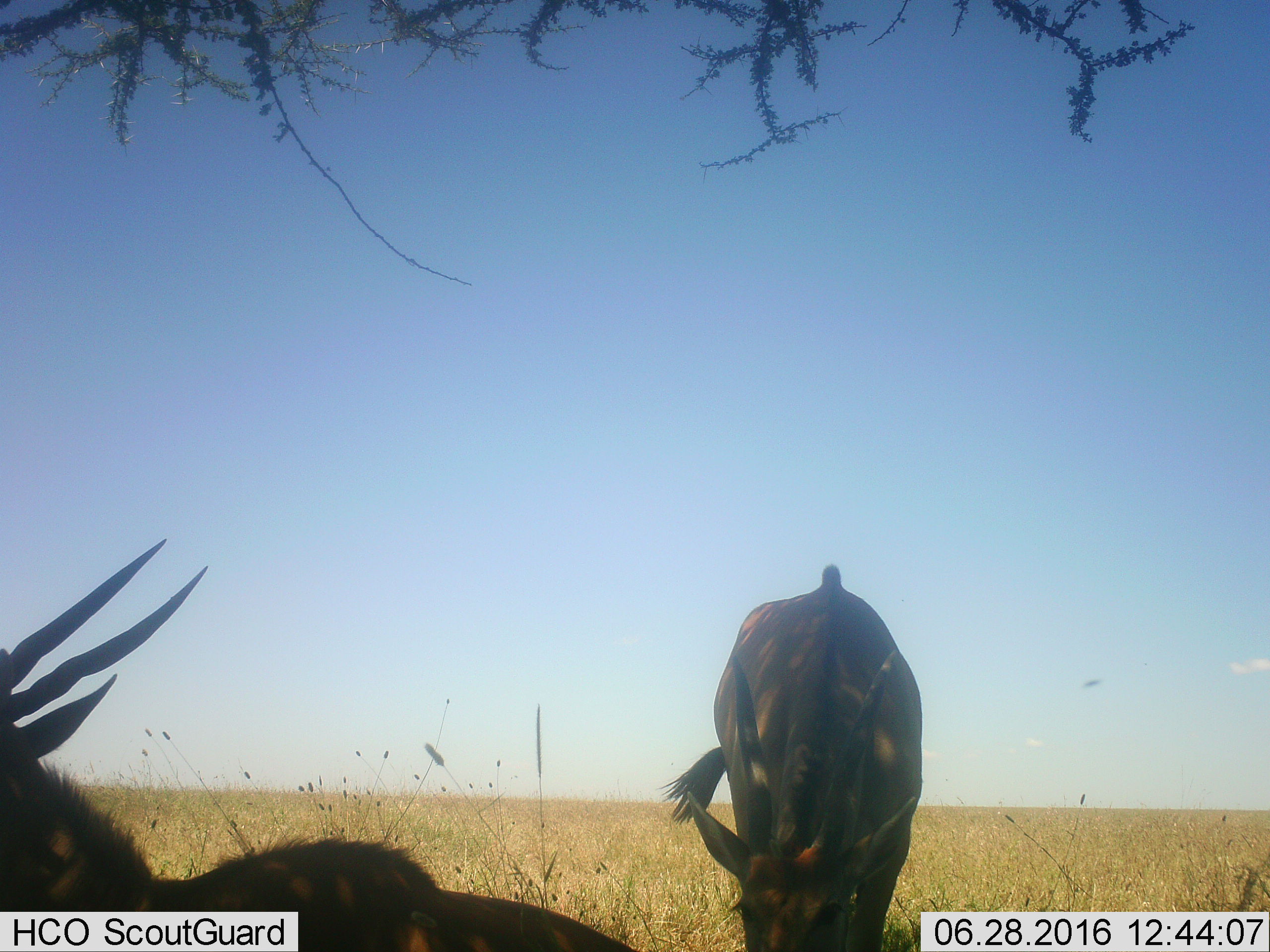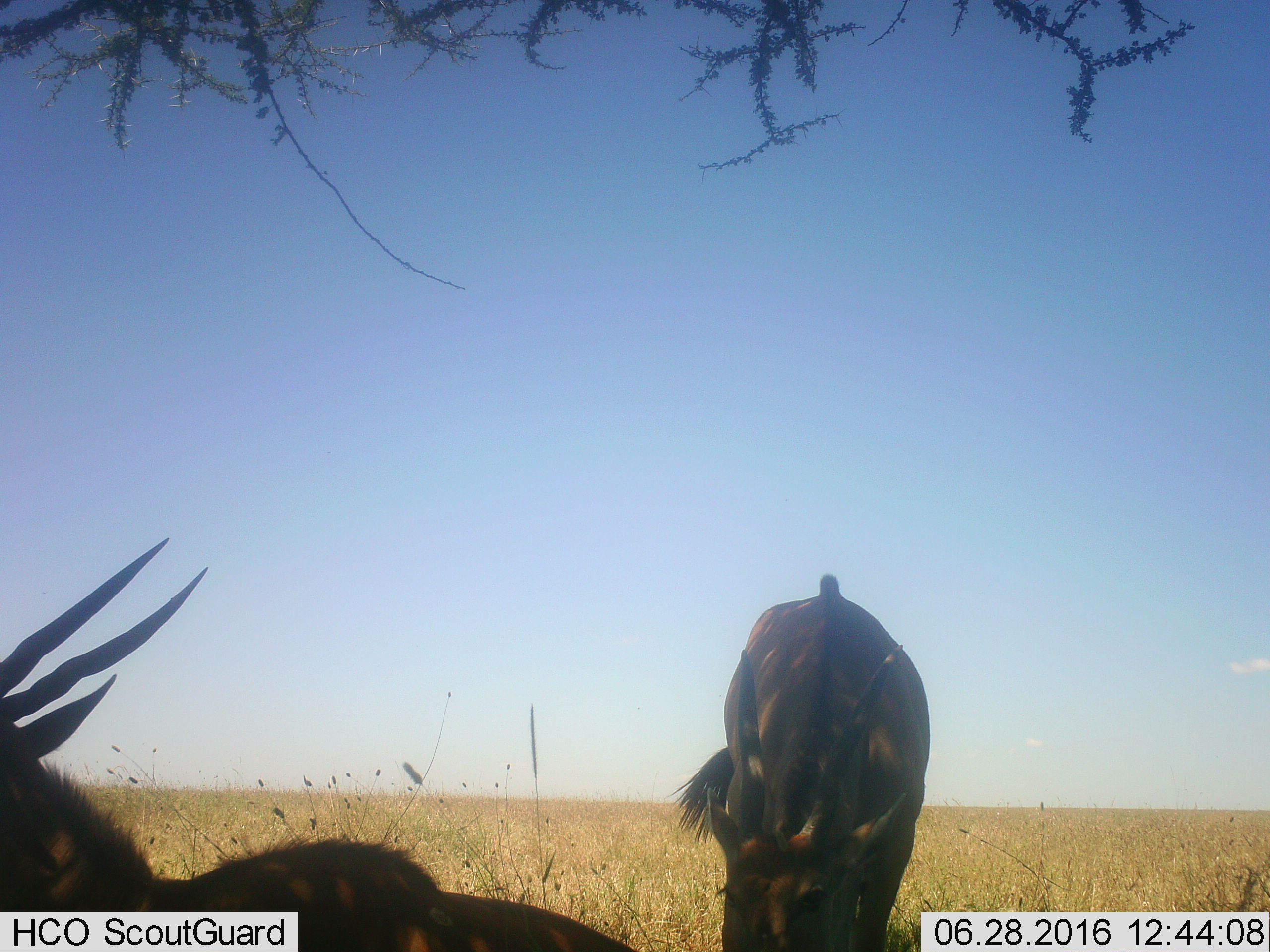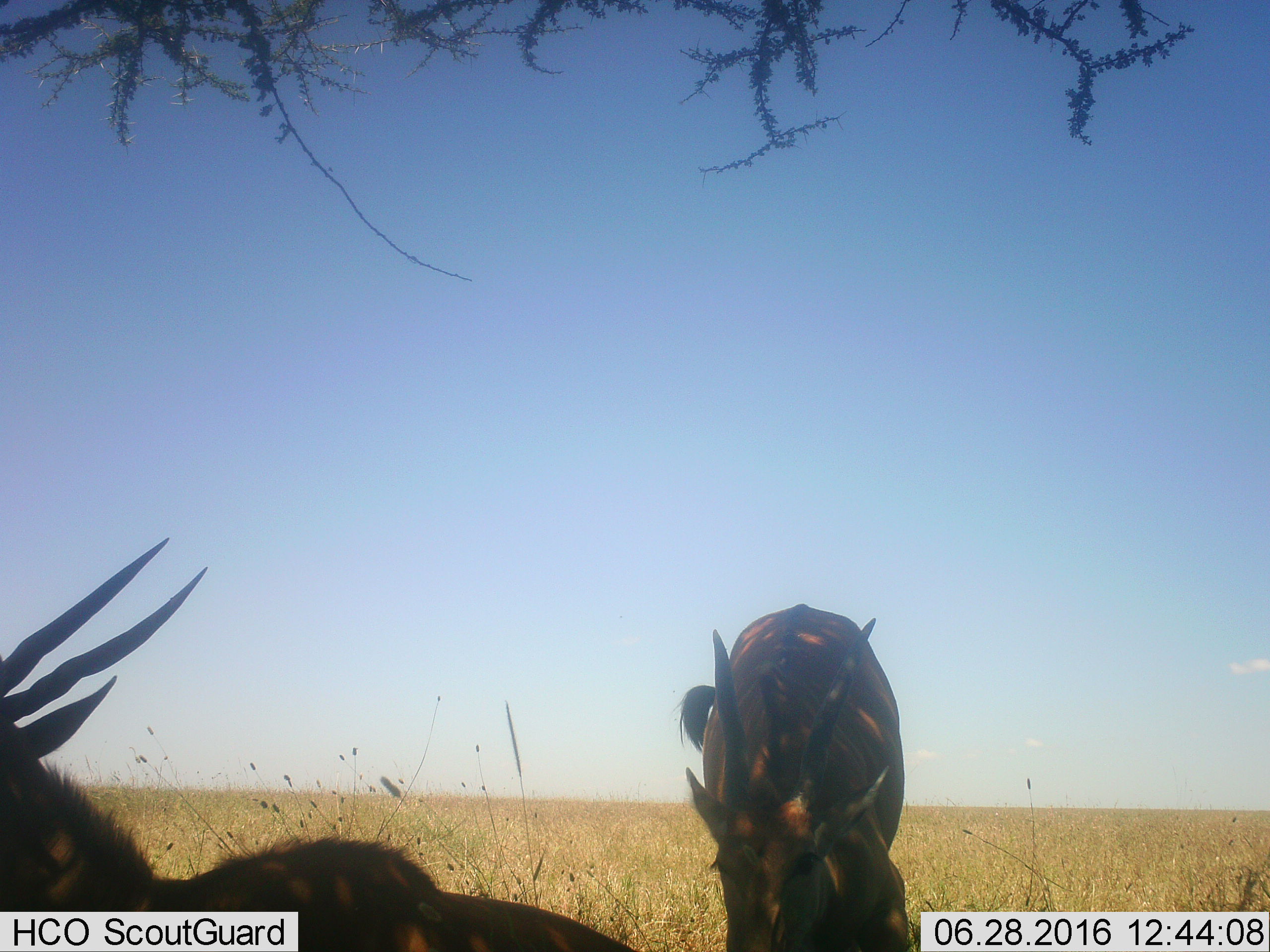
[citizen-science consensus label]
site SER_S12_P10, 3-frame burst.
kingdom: Animalia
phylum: Chordata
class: Mammalia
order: Artiodactyla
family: Bovidae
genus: Tragelaphus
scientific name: Tragelaphus oryx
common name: eland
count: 2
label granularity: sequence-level